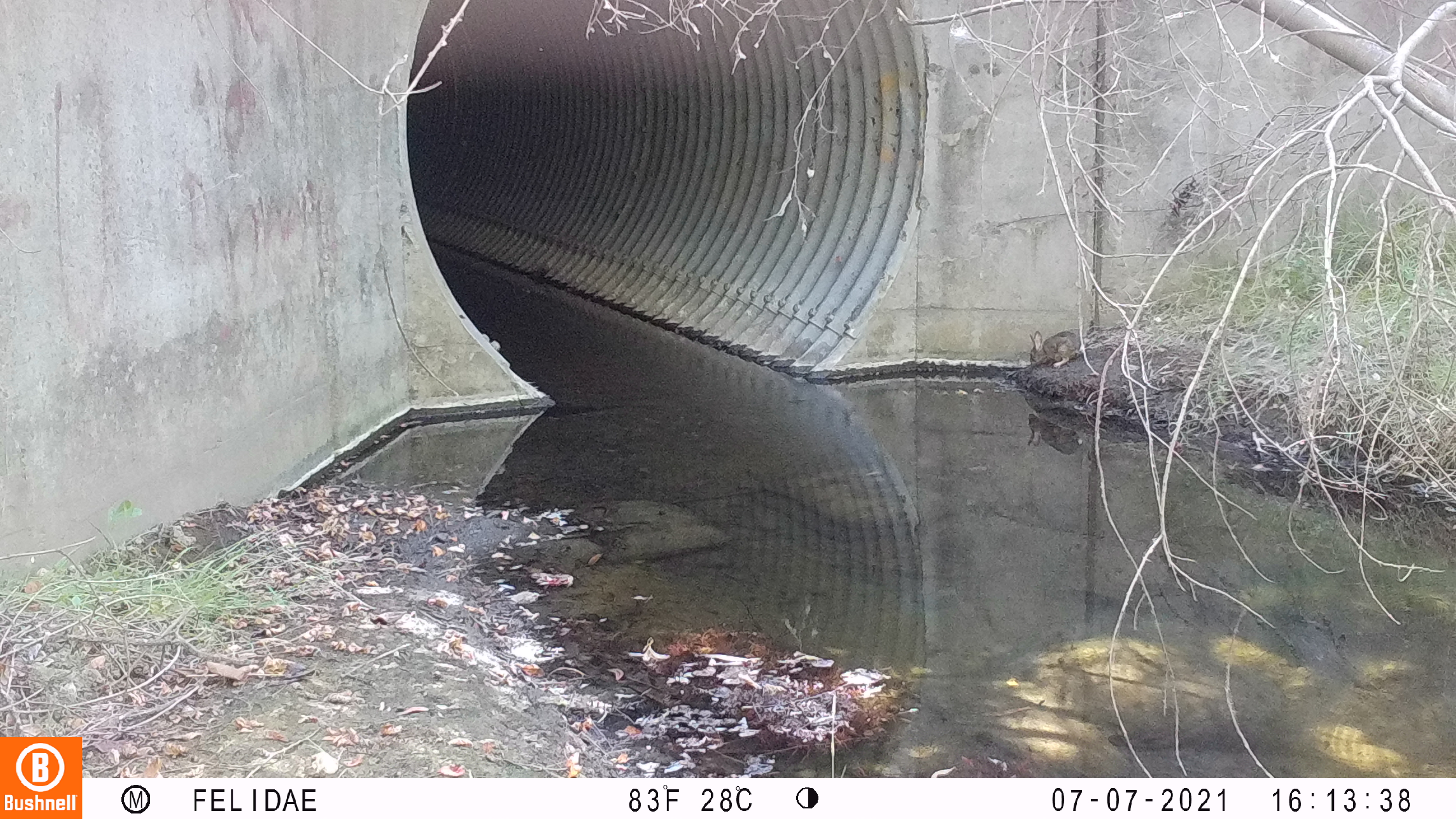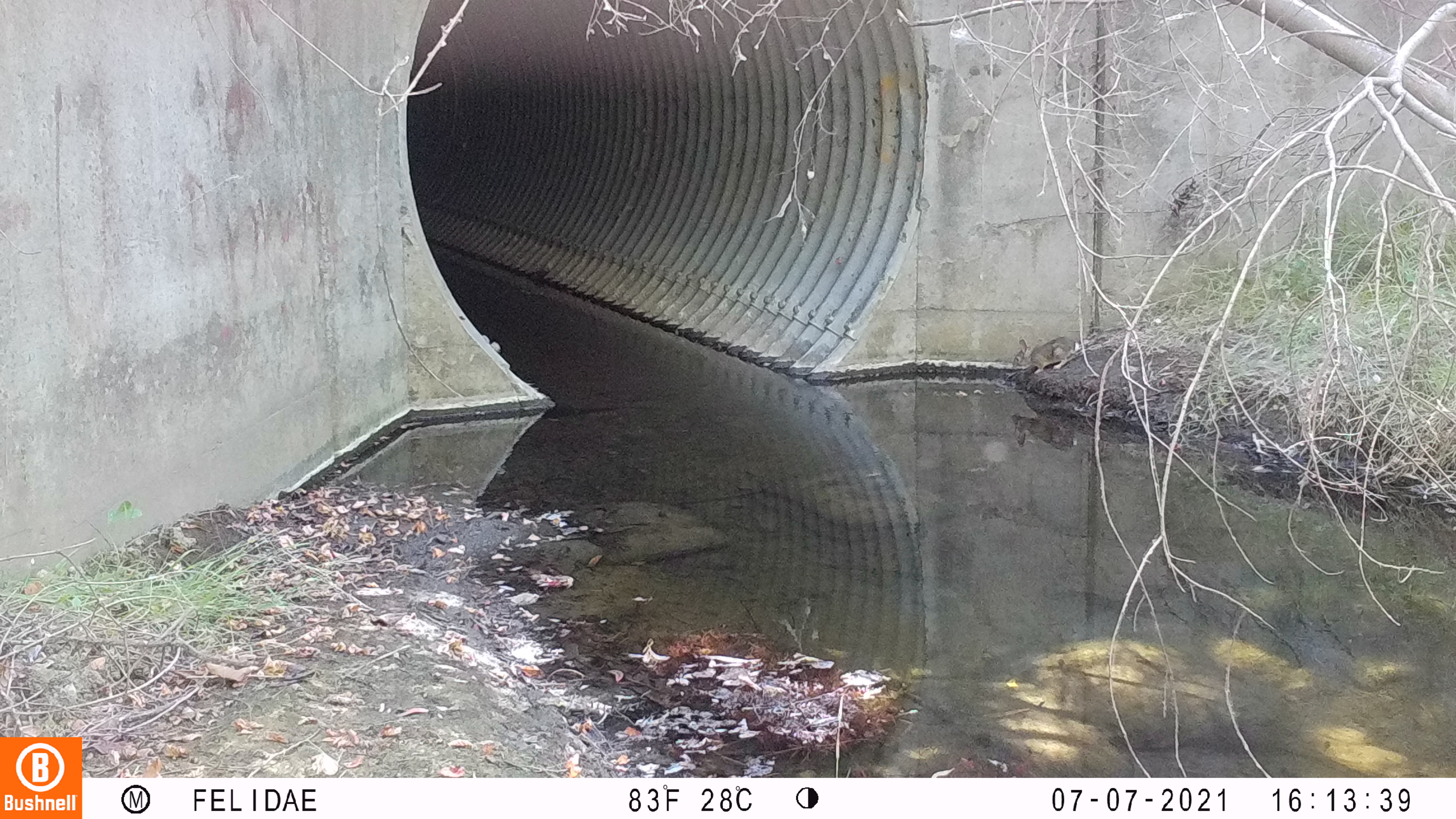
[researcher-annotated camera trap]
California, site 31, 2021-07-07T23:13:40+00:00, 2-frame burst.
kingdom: Animalia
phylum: Chordata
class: Mammalia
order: Lagomorpha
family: Leporidae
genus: Sylvilagus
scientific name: Sylvilagus bachmani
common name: brush rabbit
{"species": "brush rabbit (Sylvilagus bachmani)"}